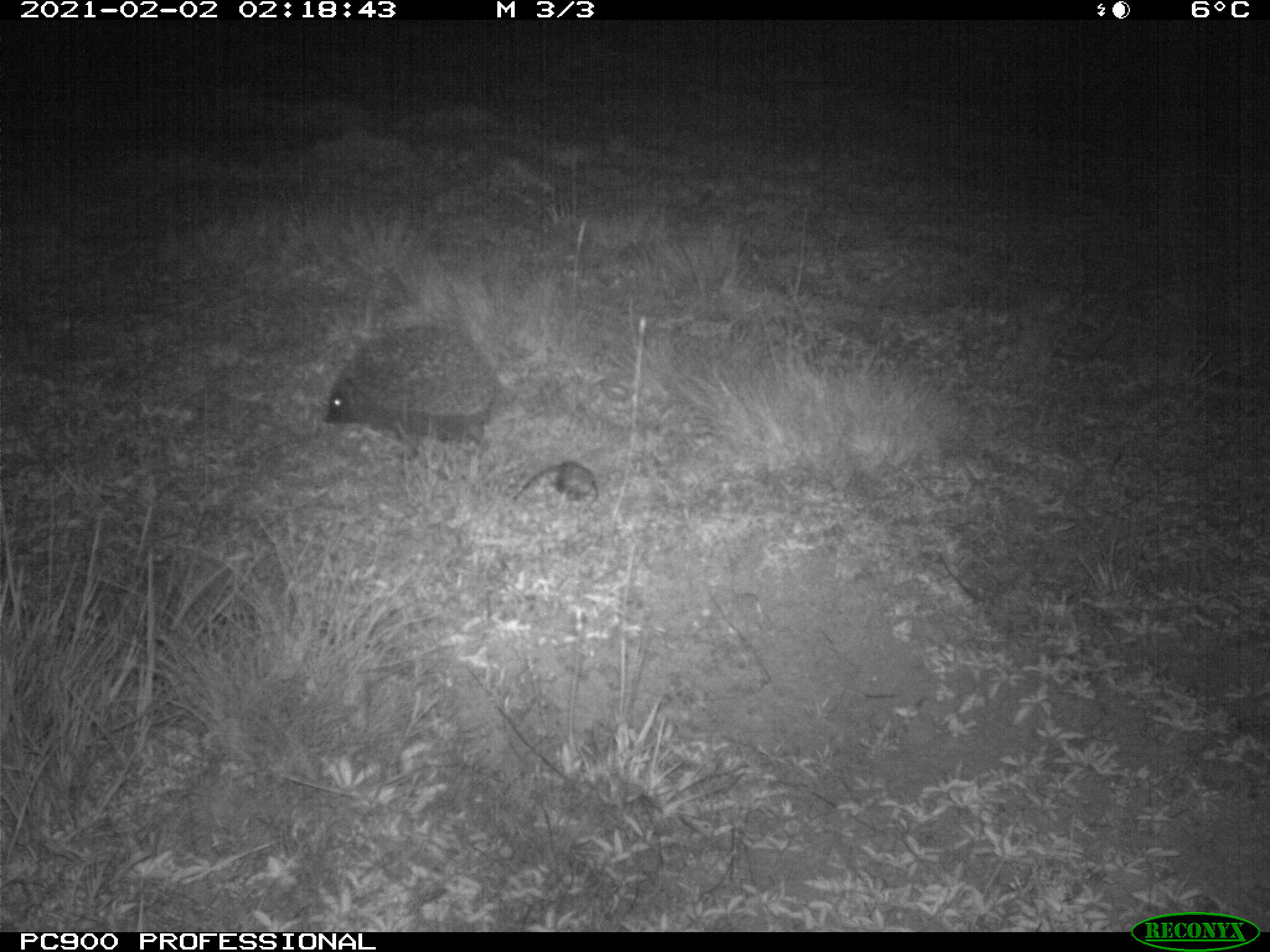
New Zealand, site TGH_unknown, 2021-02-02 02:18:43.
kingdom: Animalia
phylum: Chordata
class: Mammalia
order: Eulipotyphla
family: Erinaceidae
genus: Erinaceus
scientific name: Erinaceus europaeus europaeus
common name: european hedgehog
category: hedgehog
Hedgehog (european hedgehog) (Erinaceus europaeus europaeus).